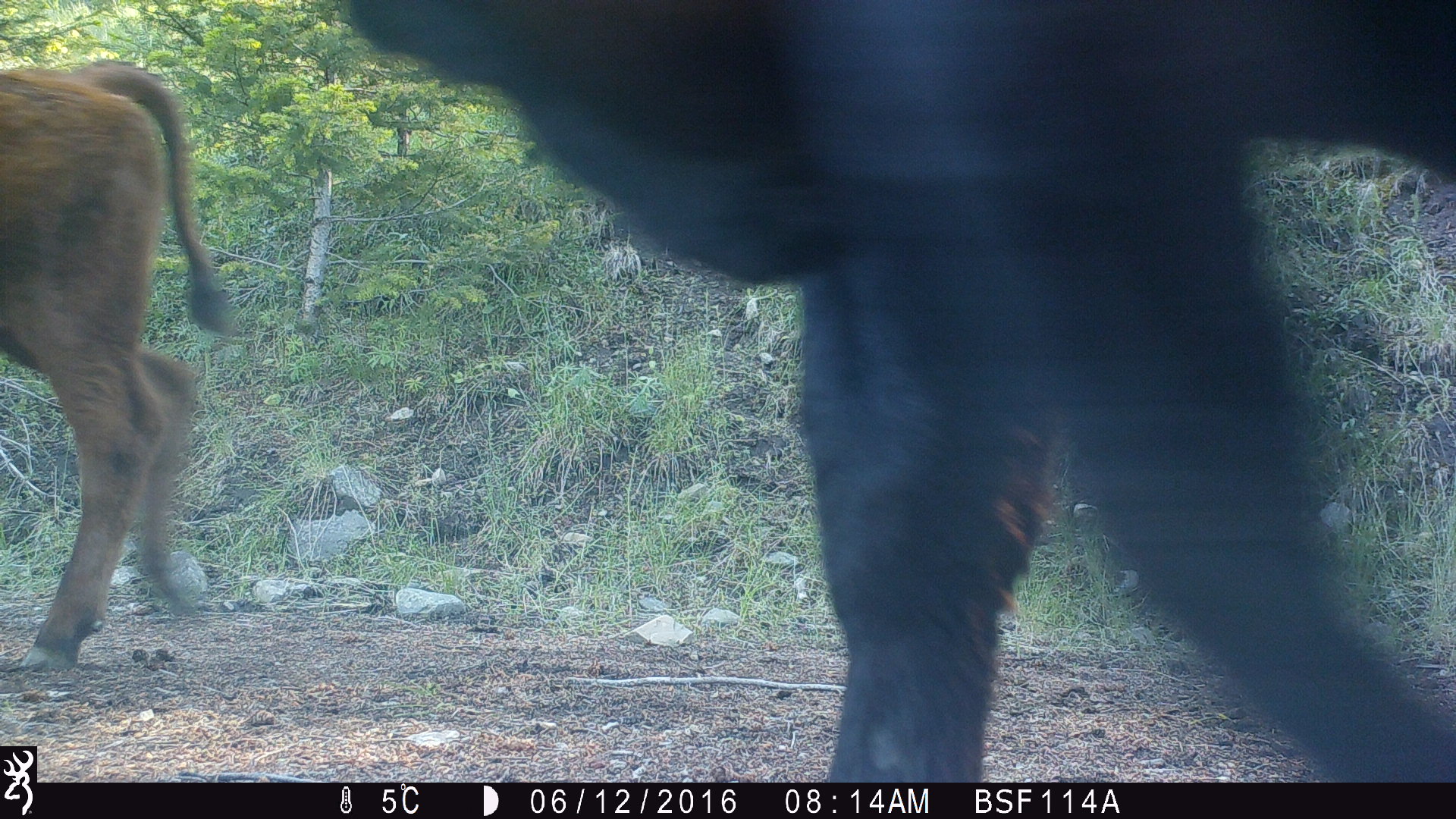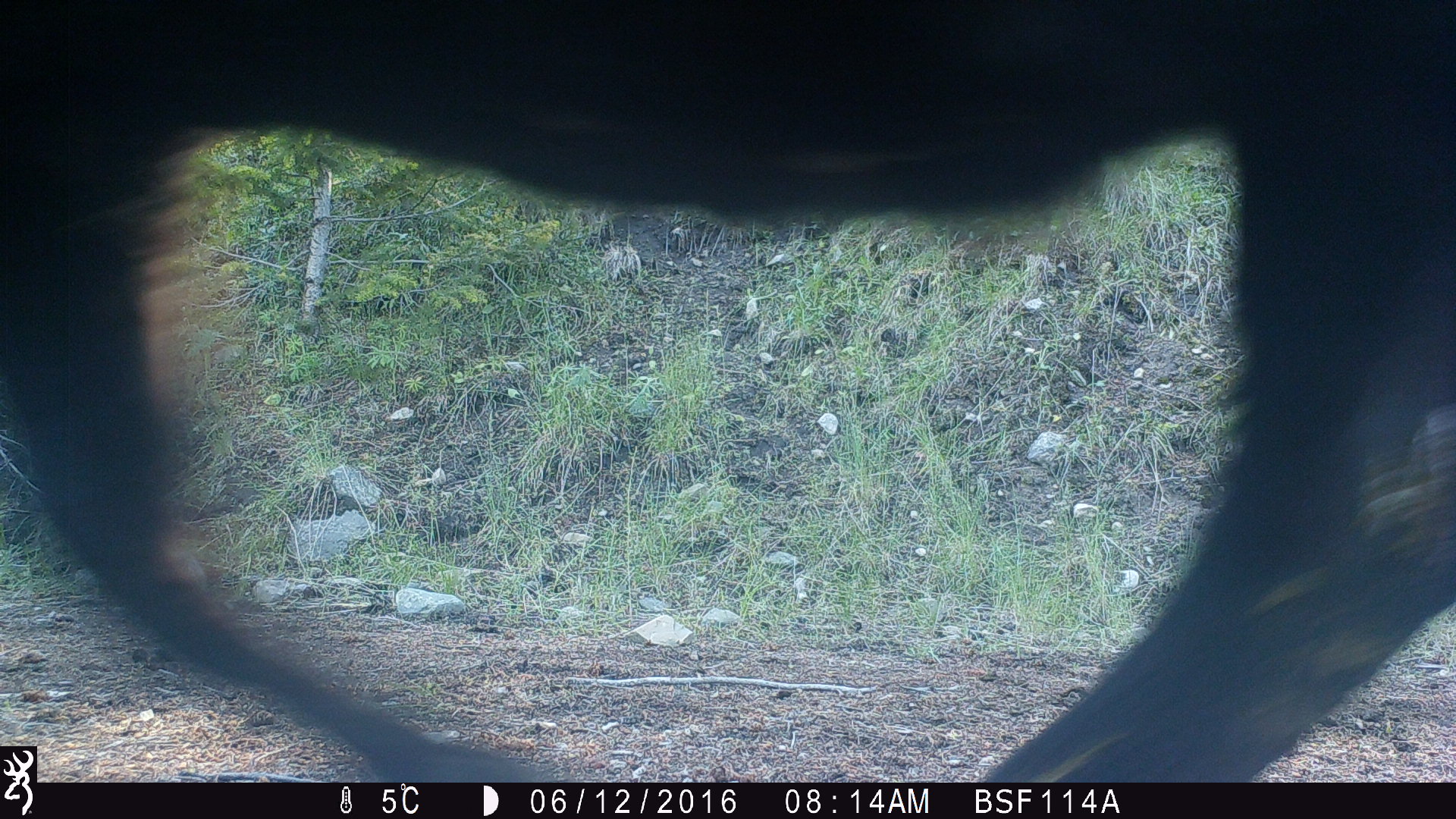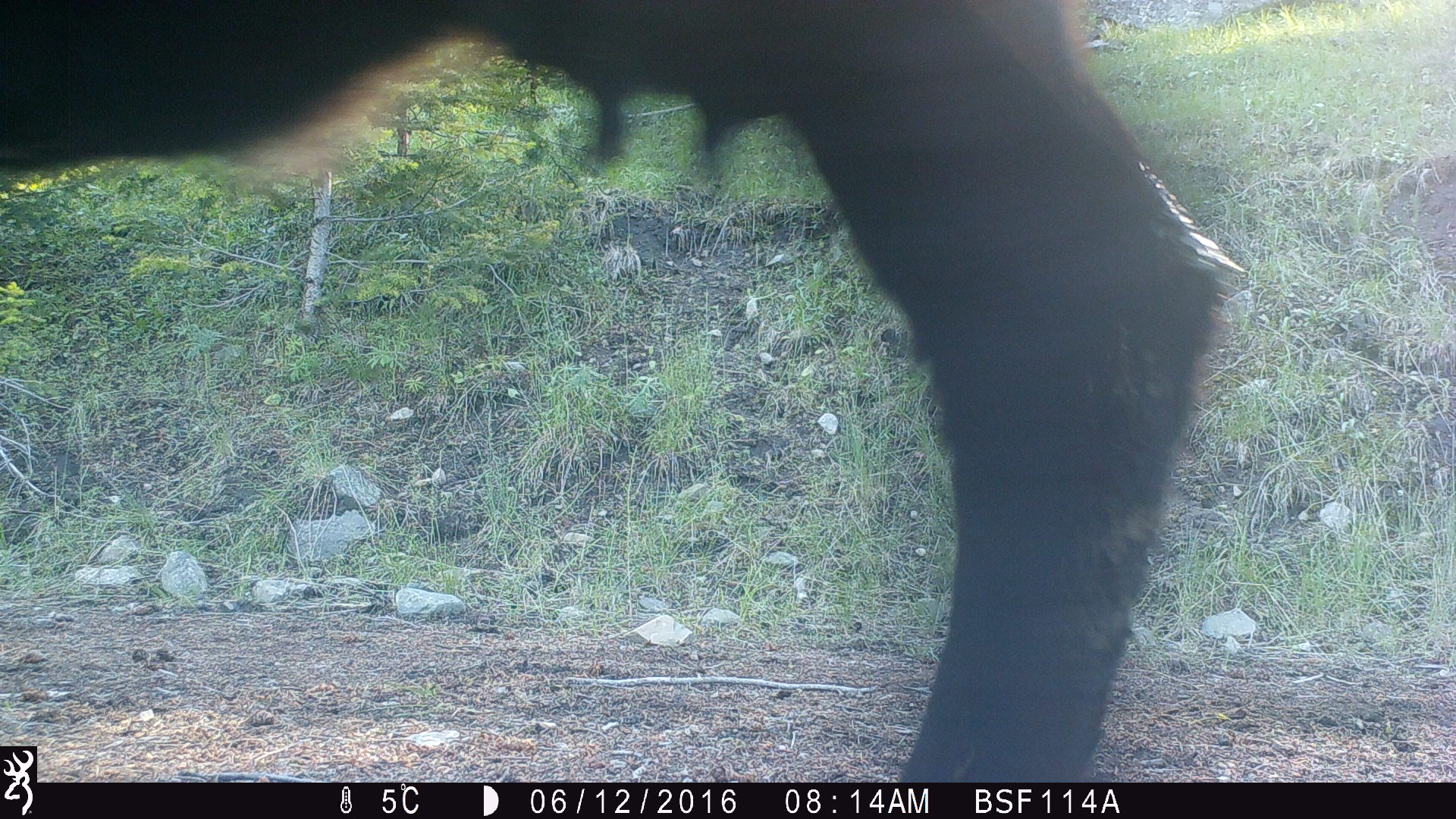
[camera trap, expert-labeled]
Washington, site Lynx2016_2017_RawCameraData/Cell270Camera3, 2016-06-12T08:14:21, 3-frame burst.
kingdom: Animalia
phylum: Chordata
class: Mammalia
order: Artiodactyla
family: Bovidae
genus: Bos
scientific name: Bos taurus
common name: domestic cattle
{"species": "domestic cattle (Bos taurus)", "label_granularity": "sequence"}